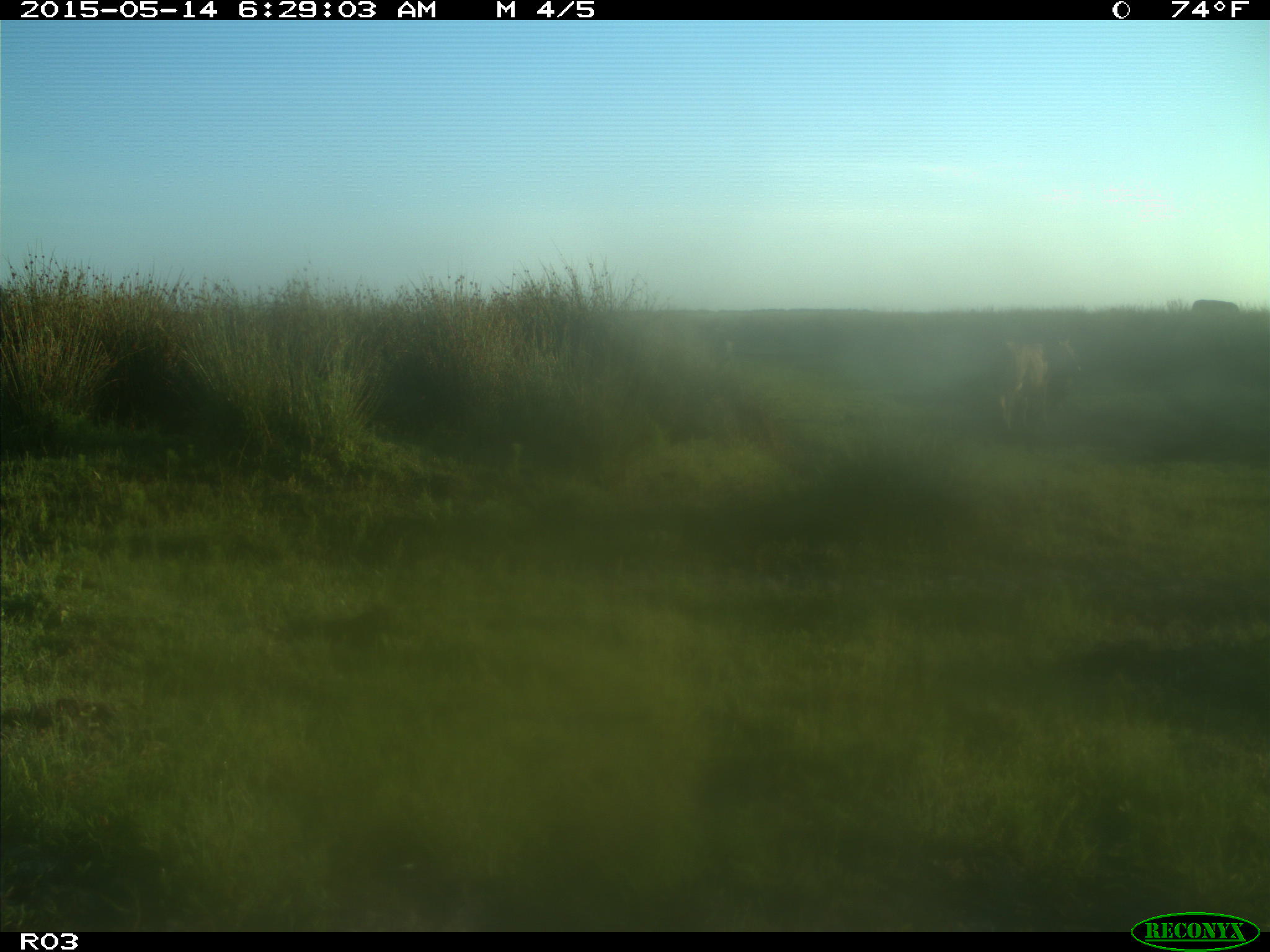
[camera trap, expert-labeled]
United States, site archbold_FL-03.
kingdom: Animalia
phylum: Chordata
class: Mammalia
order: Artiodactyla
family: Bovidae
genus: Bos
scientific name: Bos taurus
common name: domestic cow